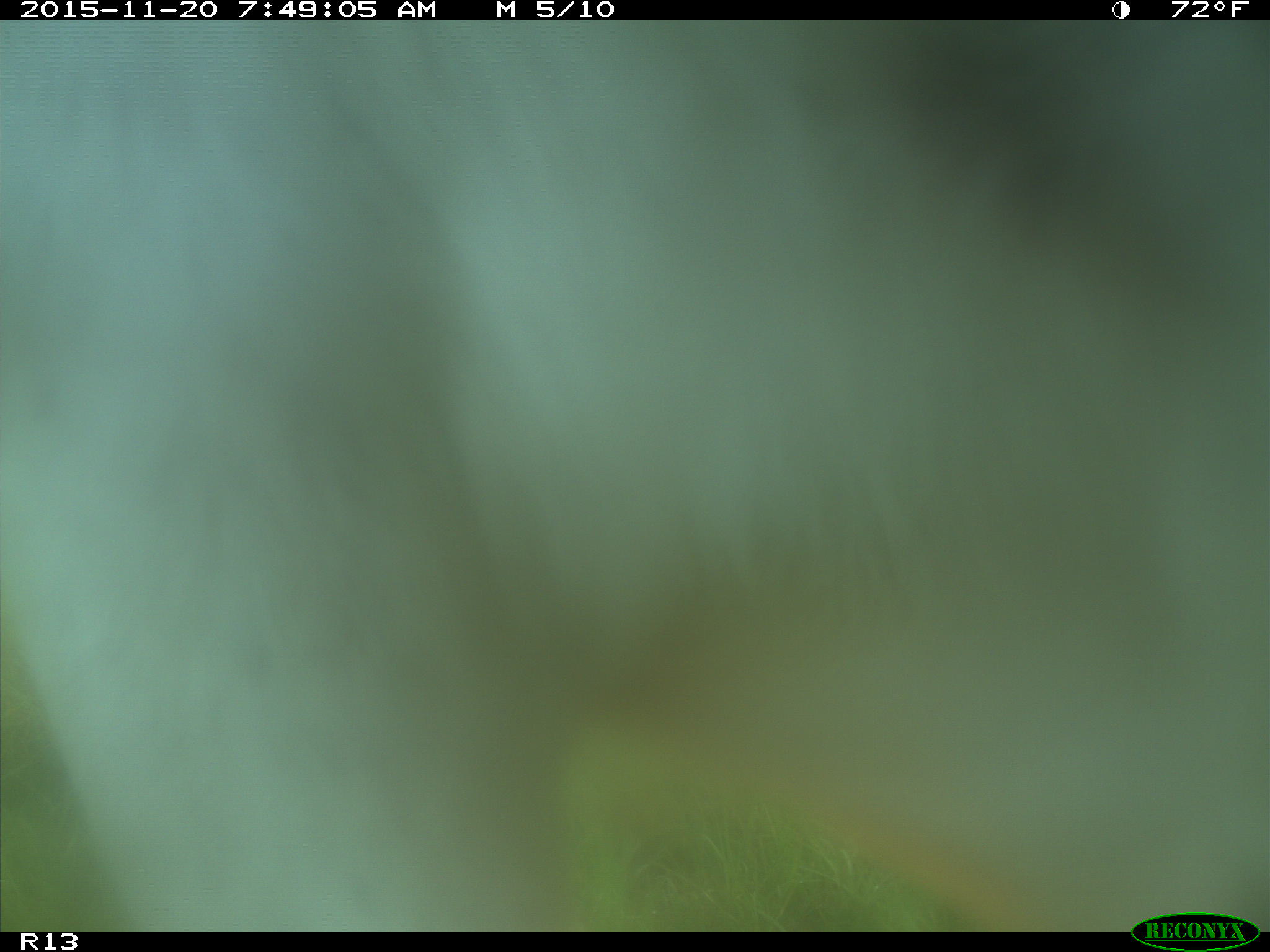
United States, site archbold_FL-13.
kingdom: Animalia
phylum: Chordata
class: Mammalia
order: Artiodactyla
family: Bovidae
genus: Bos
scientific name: Bos taurus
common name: domestic cow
Bos taurus (domestic cow).